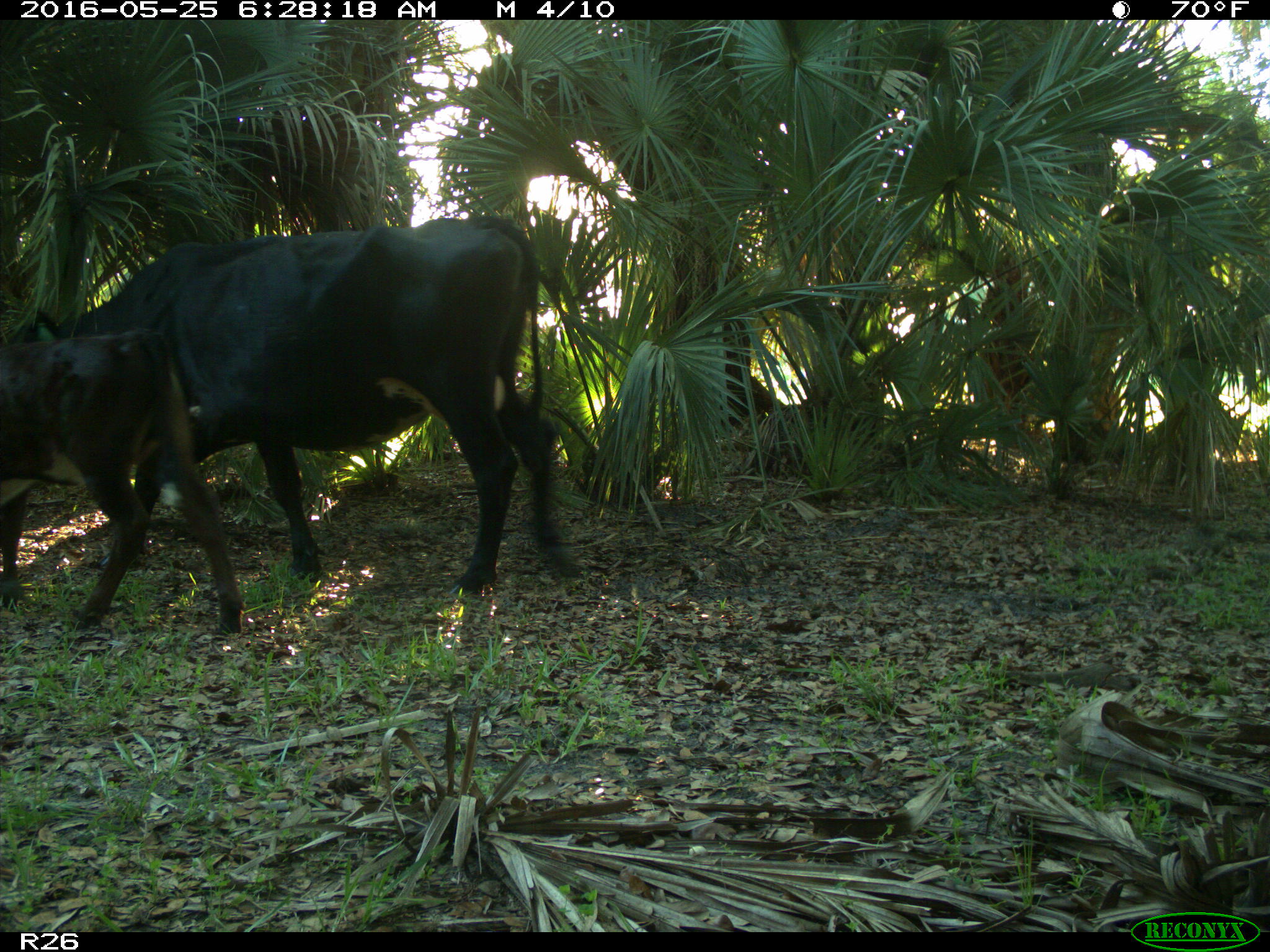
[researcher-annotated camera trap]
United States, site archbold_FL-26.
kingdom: Animalia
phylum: Chordata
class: Mammalia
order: Artiodactyla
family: Bovidae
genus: Bos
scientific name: Bos taurus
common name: domestic cow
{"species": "Bos taurus (domestic cow)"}